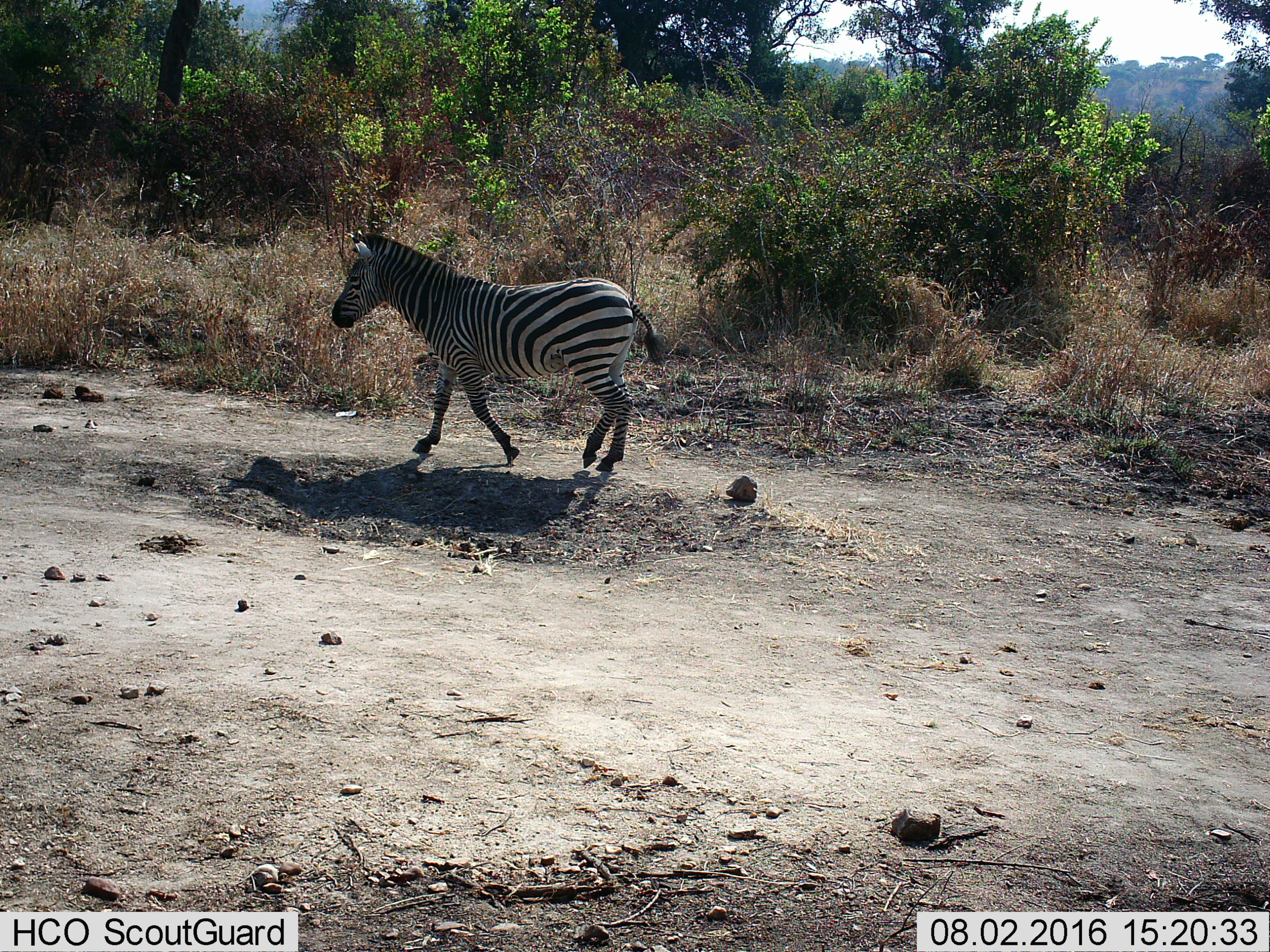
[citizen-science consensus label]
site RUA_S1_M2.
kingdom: Animalia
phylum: Chordata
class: Mammalia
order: Perissodactyla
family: Equidae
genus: Equus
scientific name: Equus quagga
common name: plains zebra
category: zebraplains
Zebraplains (plains zebra) (Equus quagga), count 1. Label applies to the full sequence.